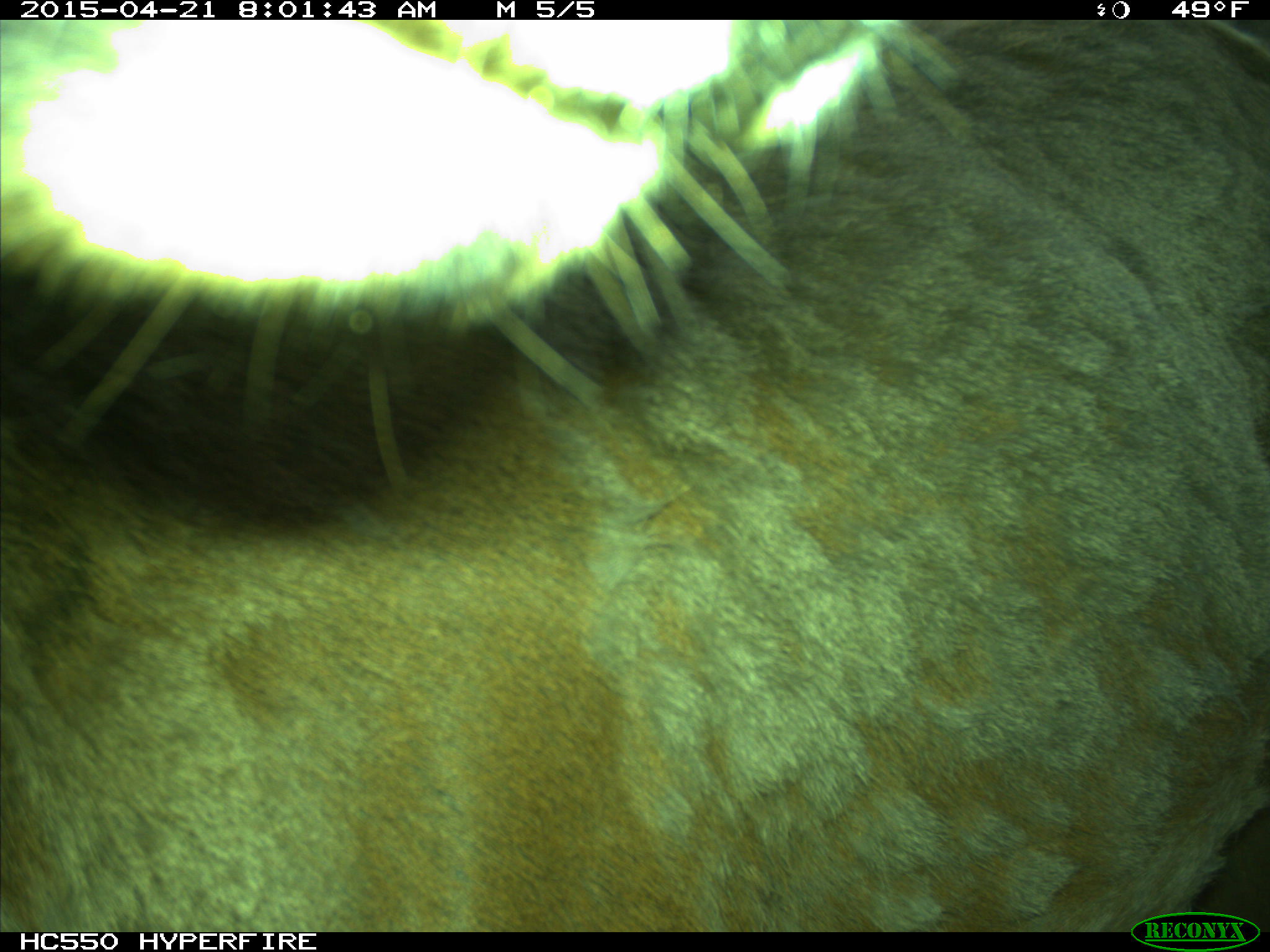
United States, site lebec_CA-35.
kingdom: Animalia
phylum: Chordata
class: Mammalia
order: Artiodactyla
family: Cervidae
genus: Cervus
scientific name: Cervus canadensis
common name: elk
Cervus canadensis (elk).